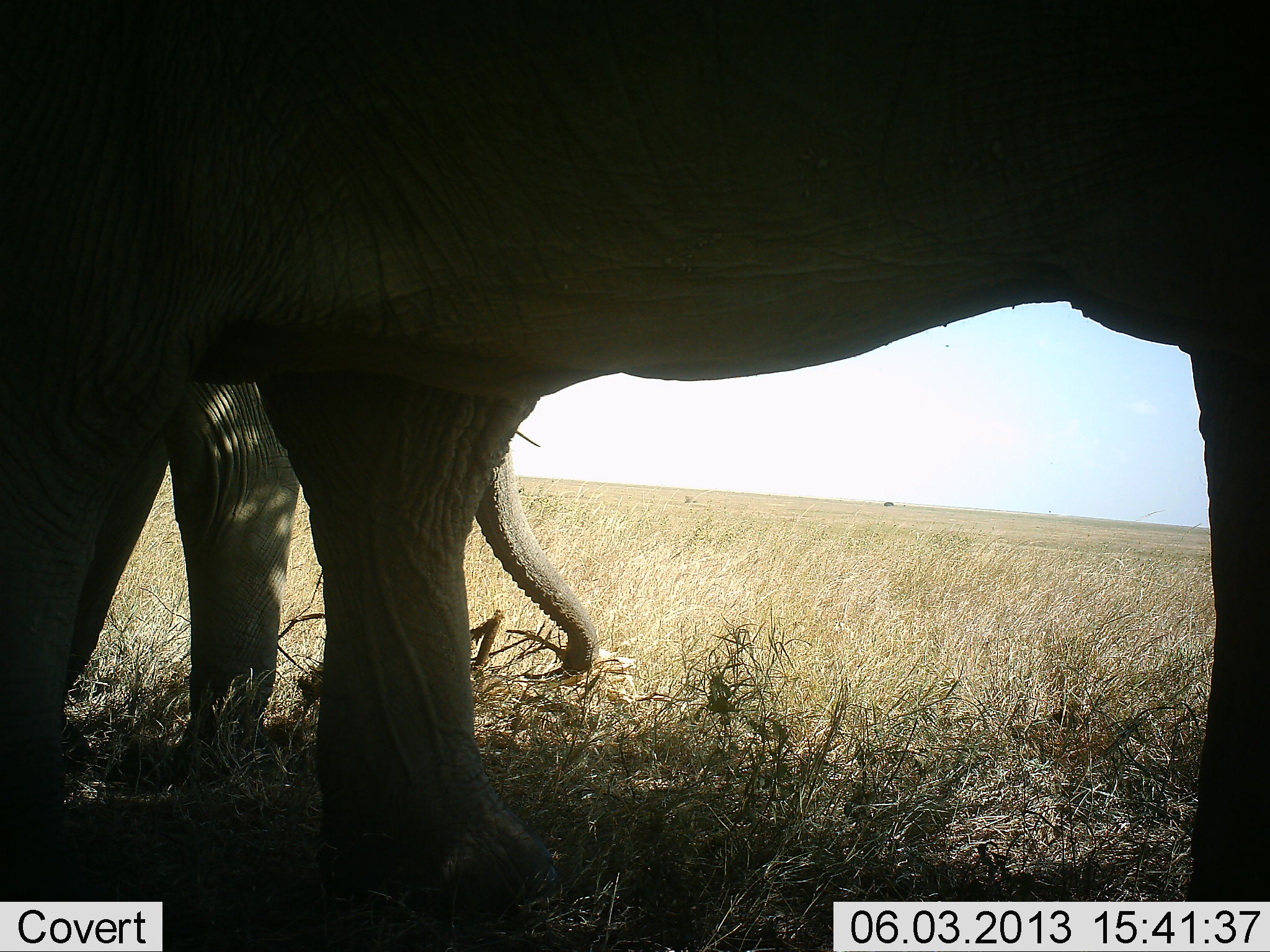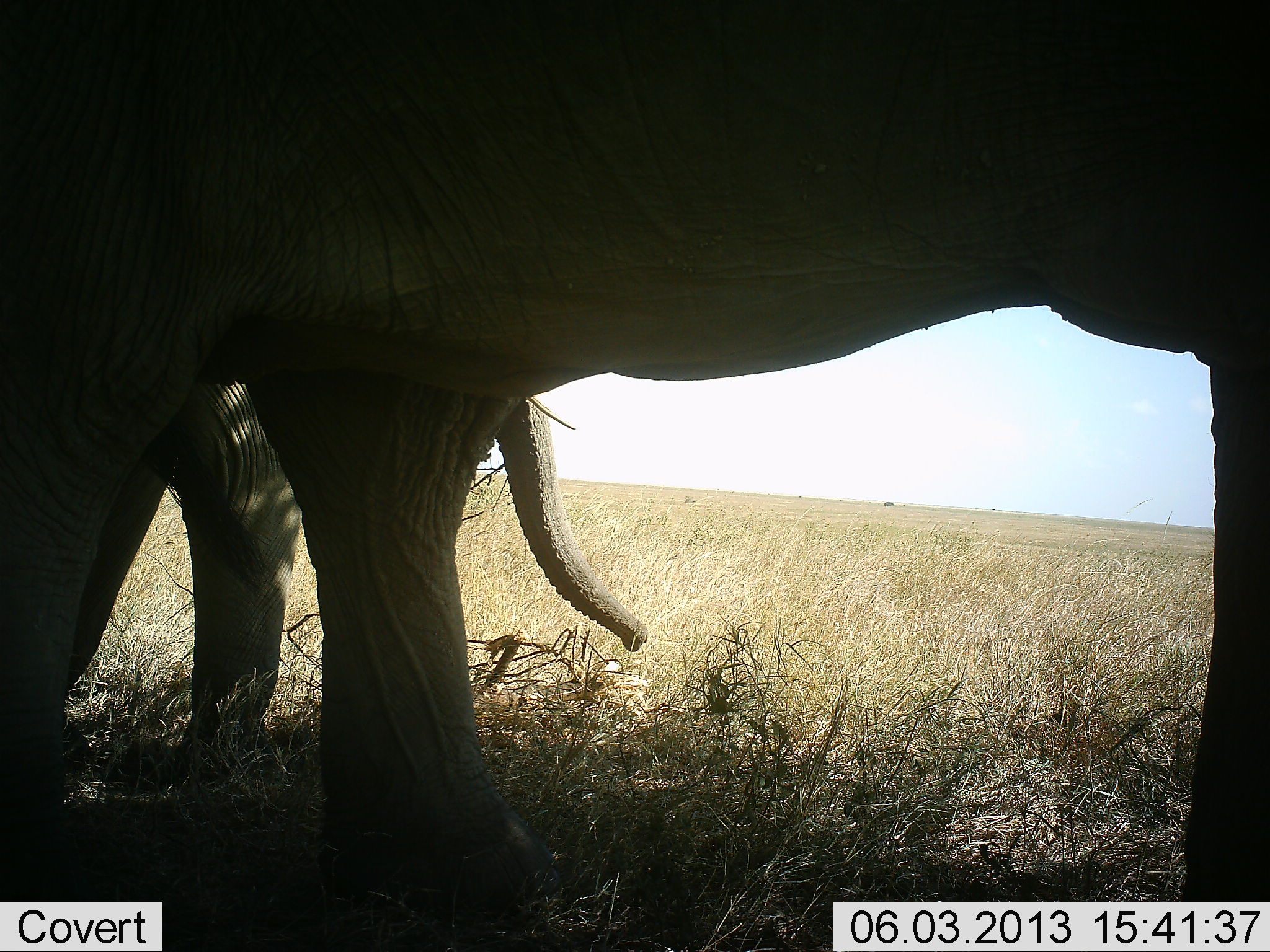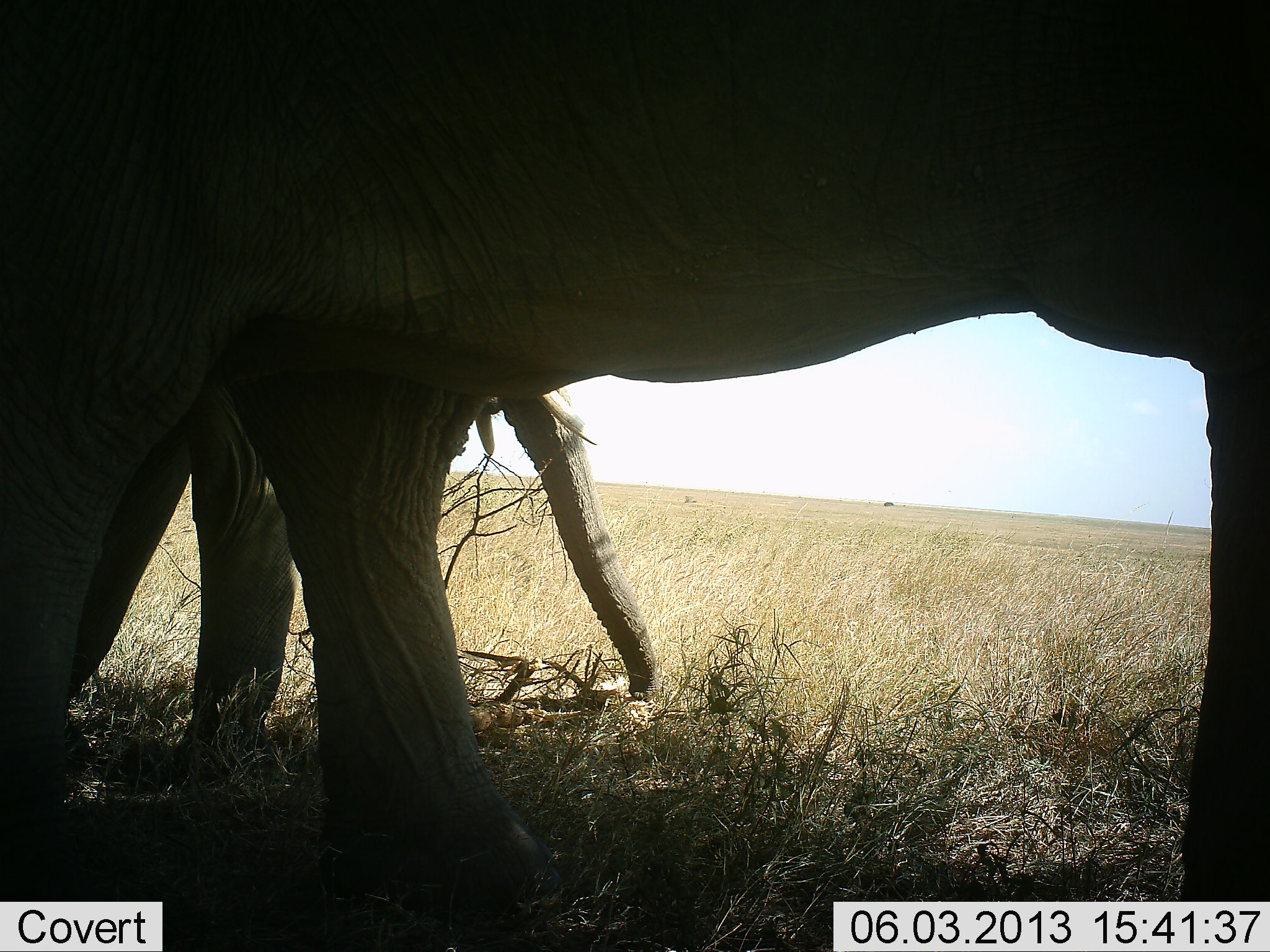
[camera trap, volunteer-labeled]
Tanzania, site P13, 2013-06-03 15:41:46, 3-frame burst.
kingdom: Animalia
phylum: Chordata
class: Mammalia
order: Proboscidea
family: Elephantidae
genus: Loxodonta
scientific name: Loxodonta africana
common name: african bush elephant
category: elephant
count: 2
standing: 71%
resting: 6%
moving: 24%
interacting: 6%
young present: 26%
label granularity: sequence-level